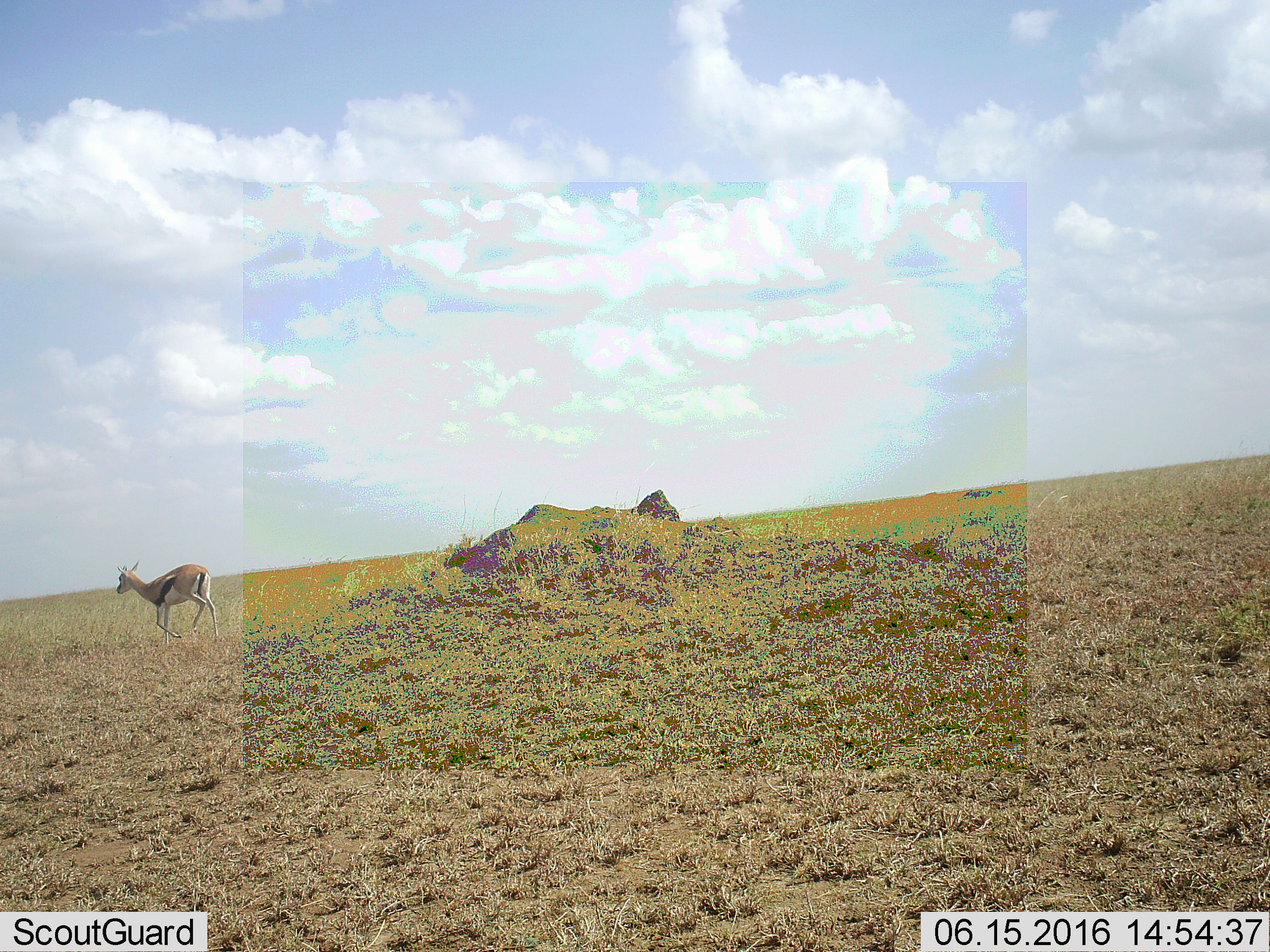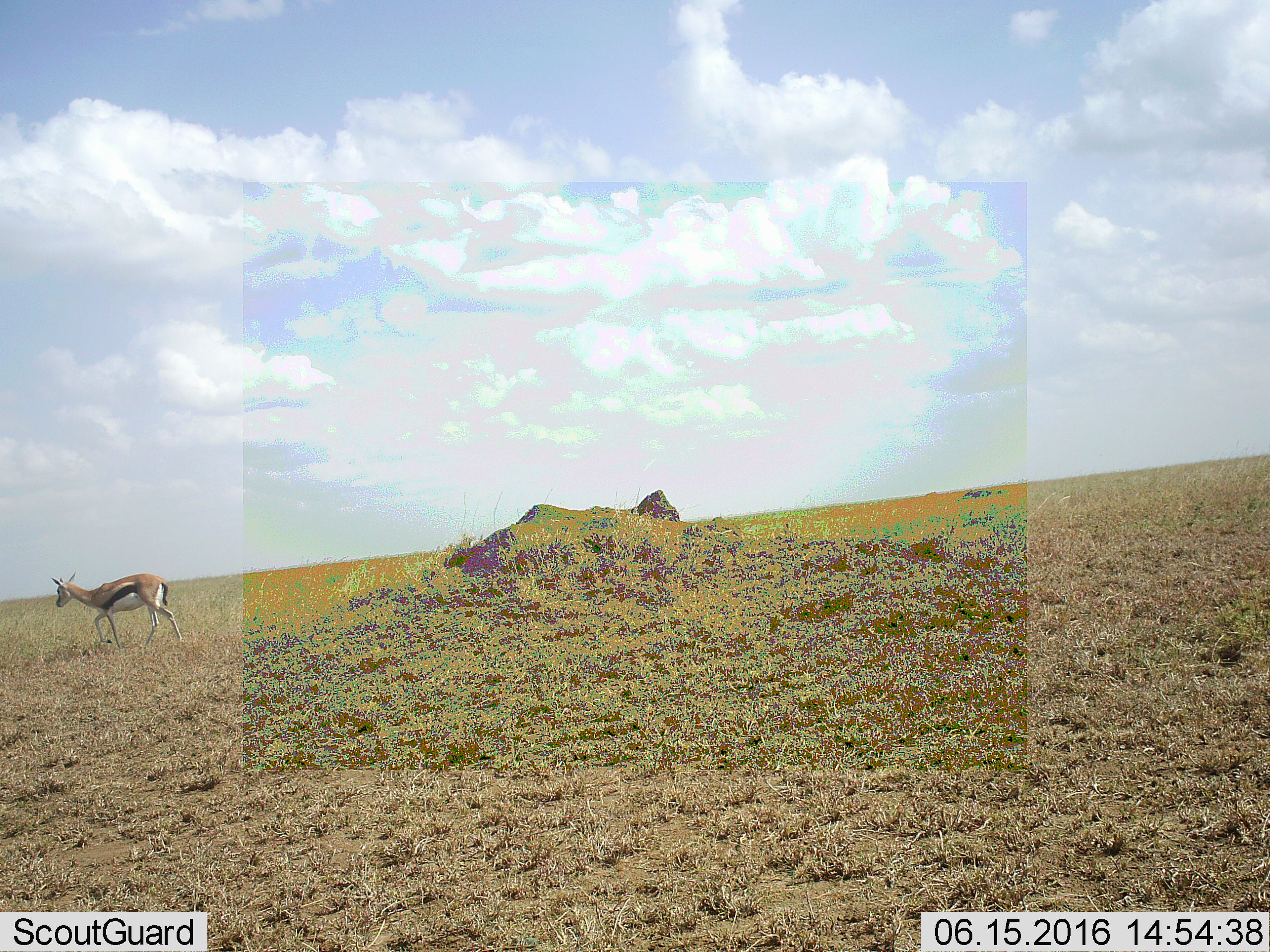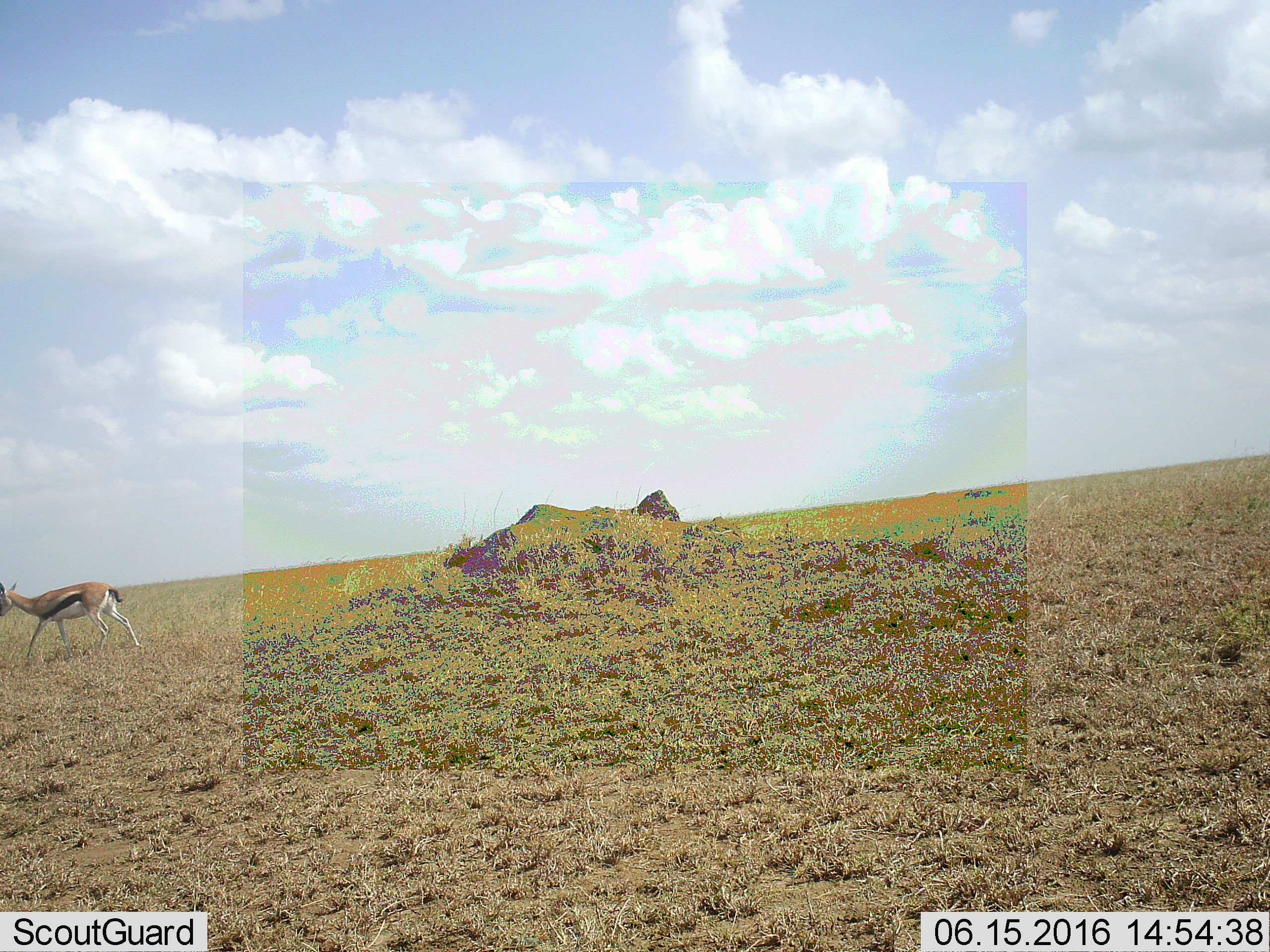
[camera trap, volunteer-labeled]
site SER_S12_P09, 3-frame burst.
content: unidentified animal